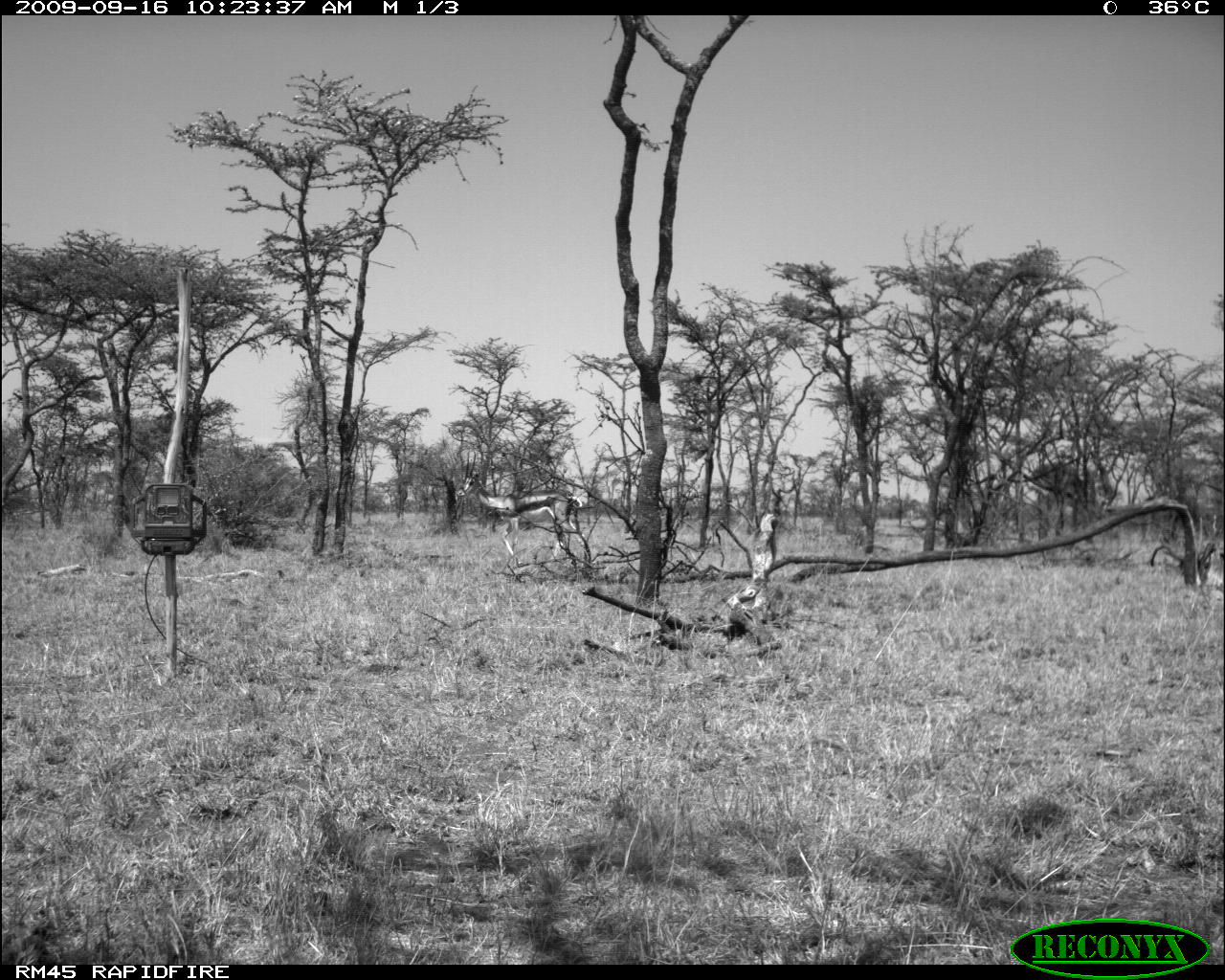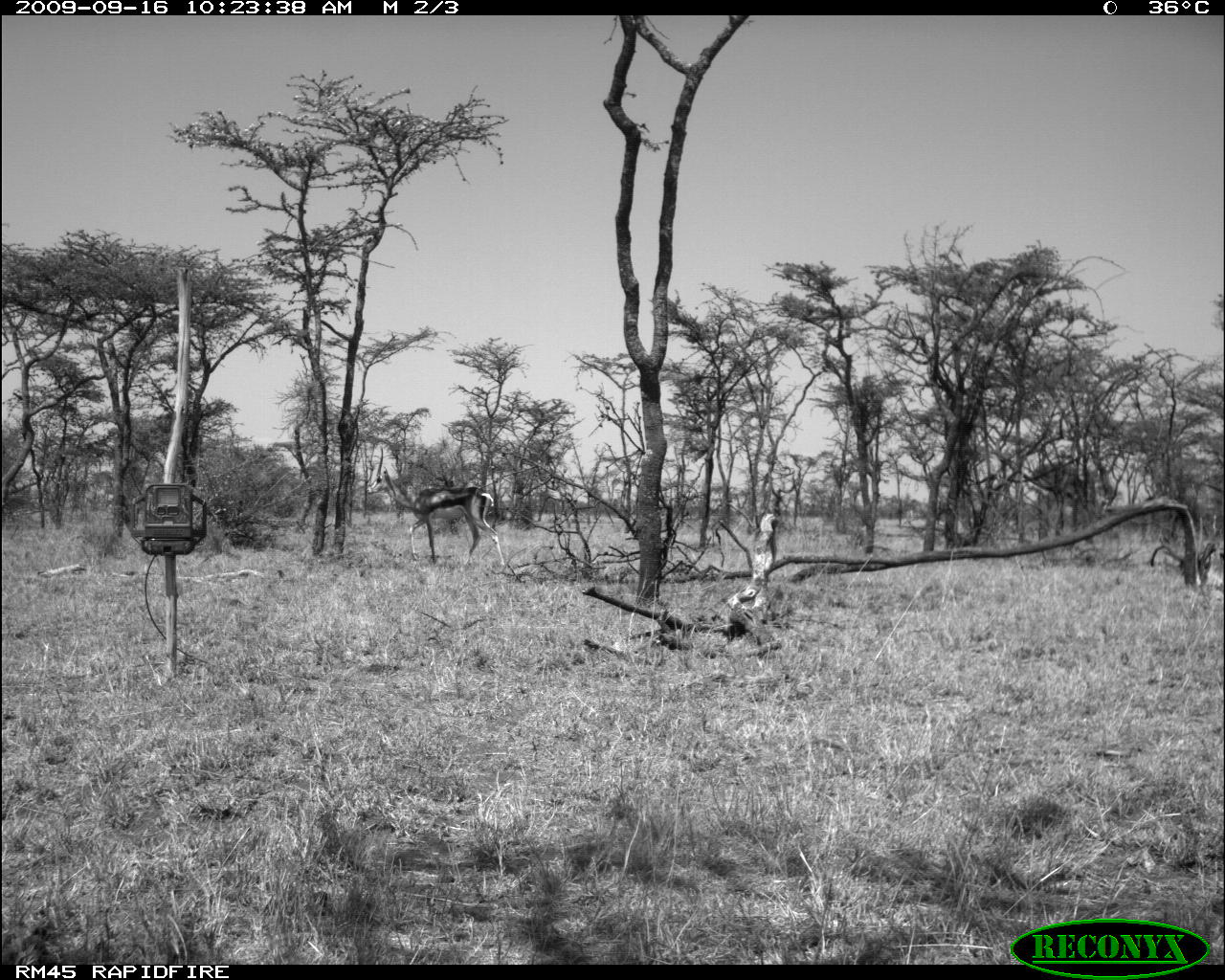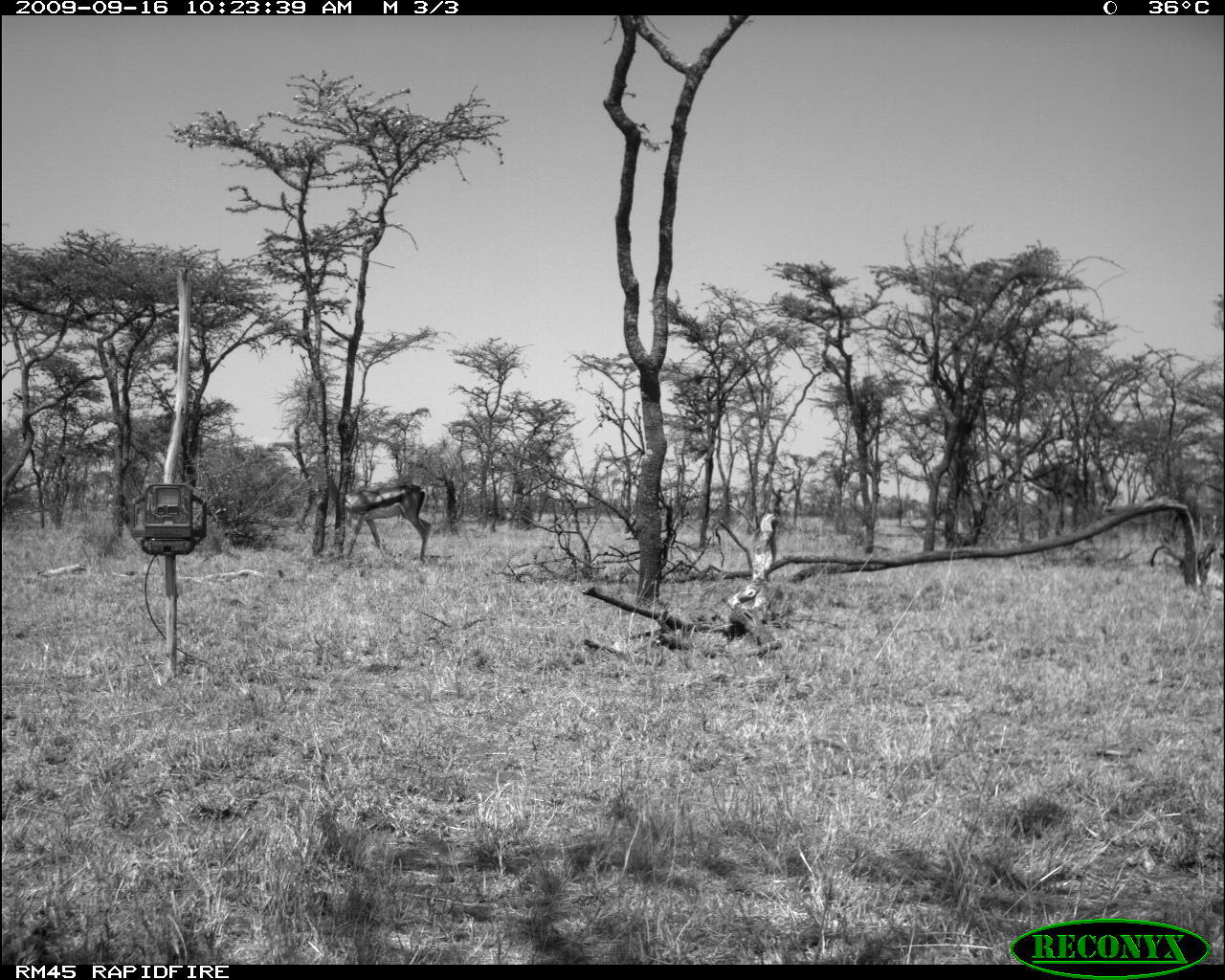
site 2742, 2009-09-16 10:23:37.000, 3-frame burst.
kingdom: Animalia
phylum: Chordata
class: Mammalia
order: Artiodactyla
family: Bovidae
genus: Nanger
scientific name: Nanger granti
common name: grant's gazelle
Nanger granti (grant's gazelle), count 1.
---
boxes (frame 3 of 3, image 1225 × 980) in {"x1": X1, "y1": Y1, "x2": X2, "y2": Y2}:
nanger granti: {"x1": 315, "y1": 467, "x2": 432, "y2": 563}